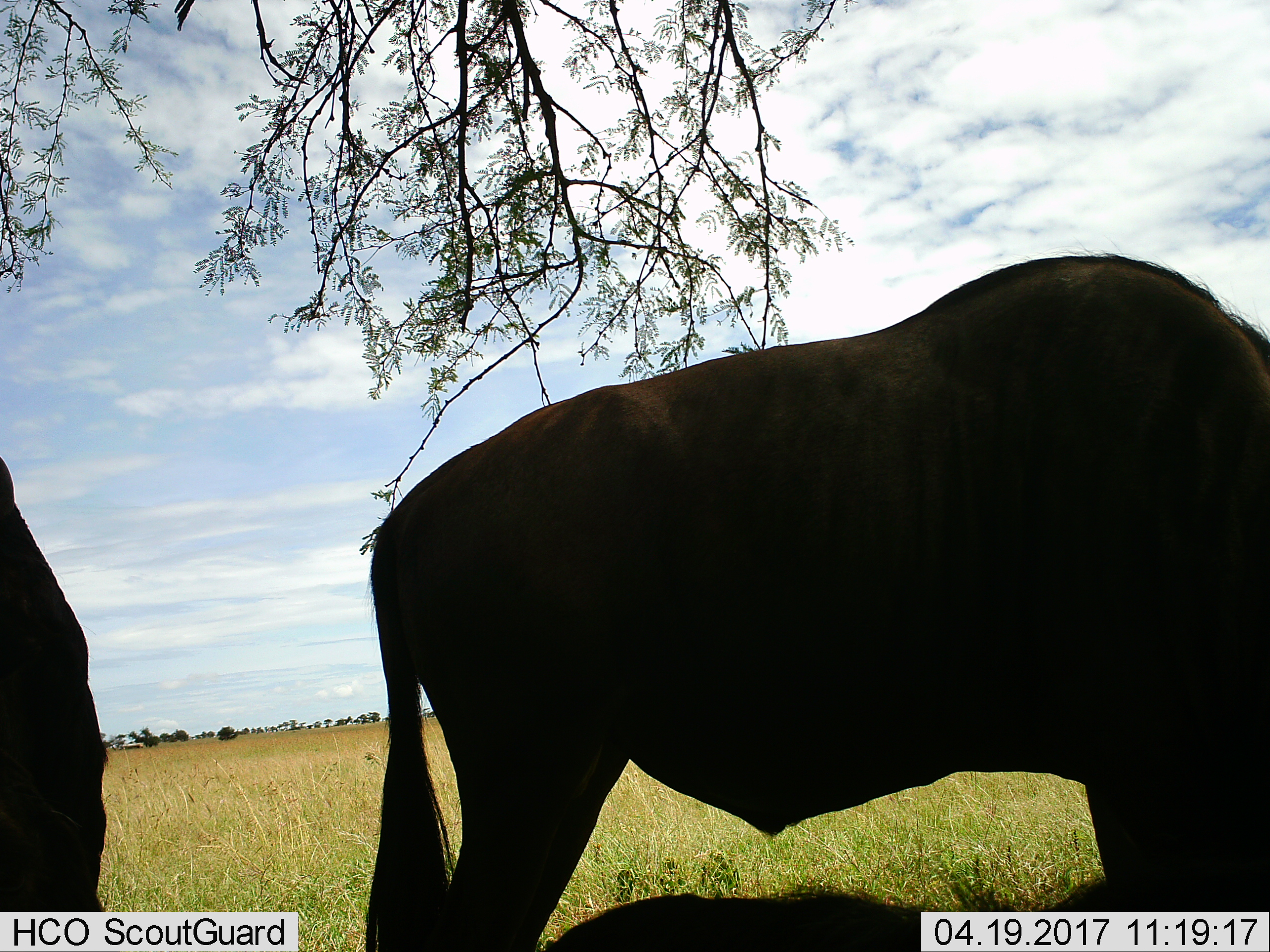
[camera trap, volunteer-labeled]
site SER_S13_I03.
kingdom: Animalia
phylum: Chordata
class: Mammalia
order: Artiodactyla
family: Bovidae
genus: Connochaetes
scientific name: Connochaetes taurinus taurinus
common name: blue wildebeest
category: wildebeestblue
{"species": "wildebeestblue (blue wildebeest) (Connochaetes taurinus taurinus)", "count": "2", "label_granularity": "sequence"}